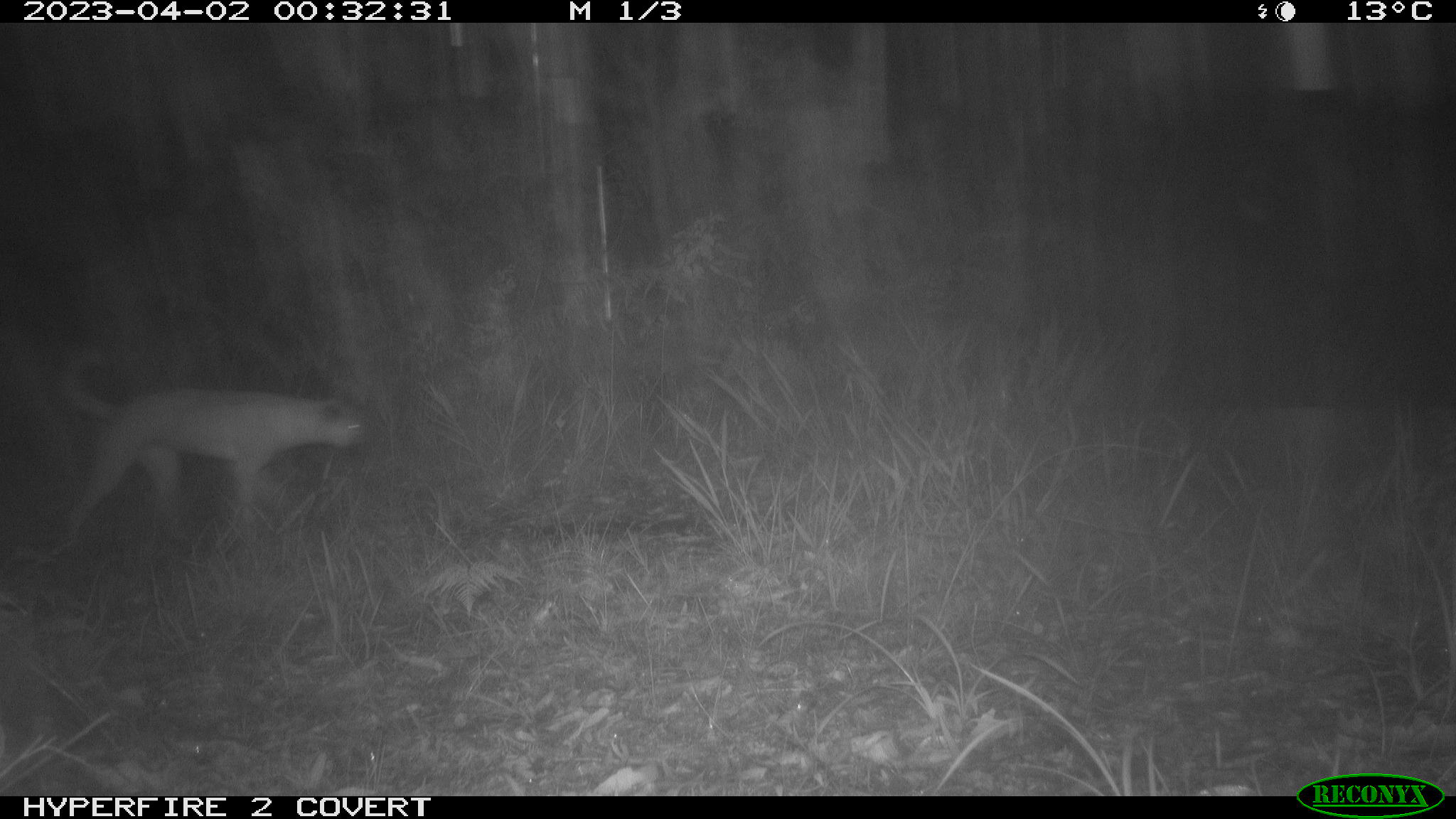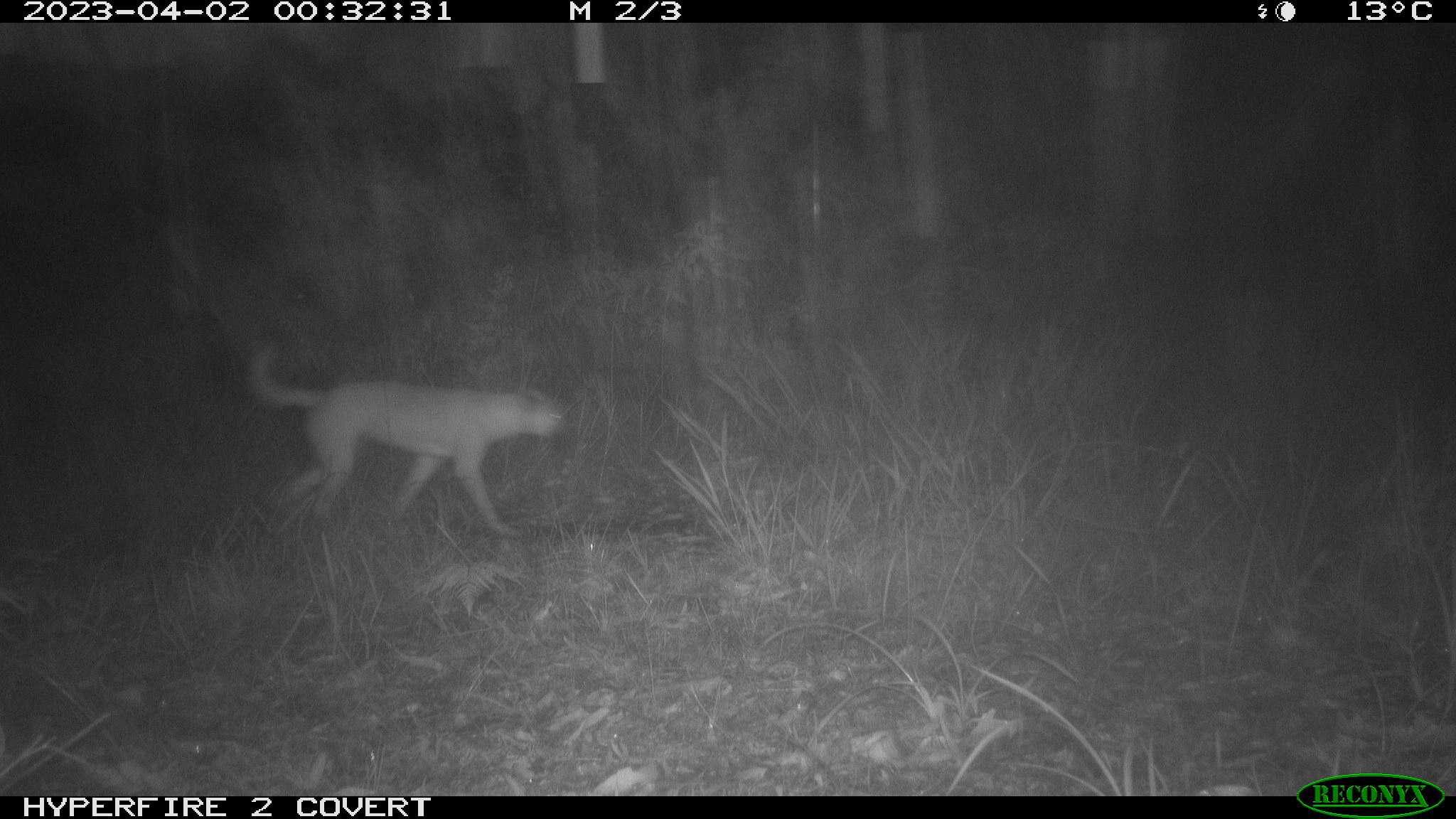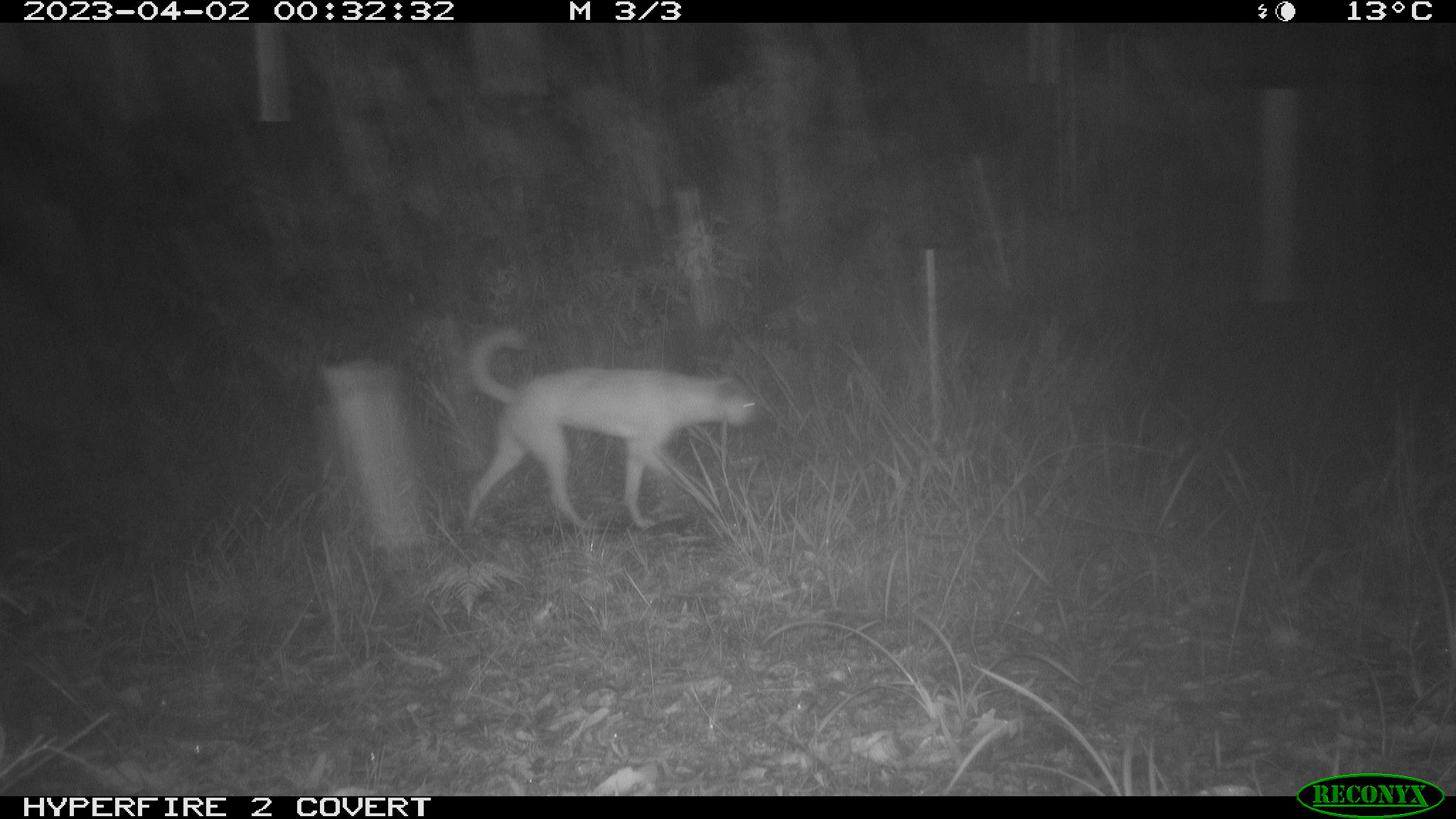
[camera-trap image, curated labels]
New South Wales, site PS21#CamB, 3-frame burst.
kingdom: Animalia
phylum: Chordata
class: Mammalia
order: Carnivora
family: Canidae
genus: Canis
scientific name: Canis familiaris dingo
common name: dingo